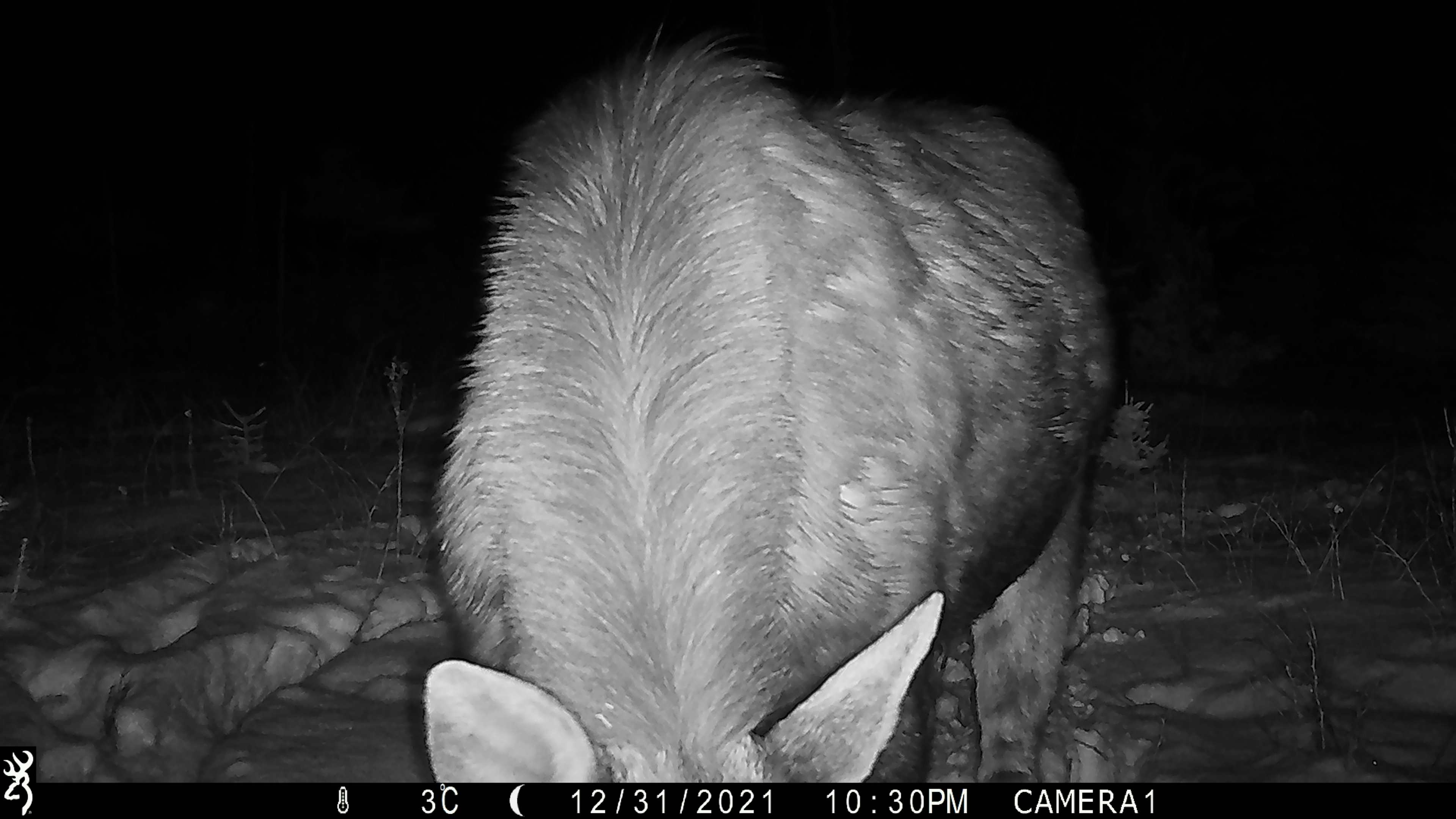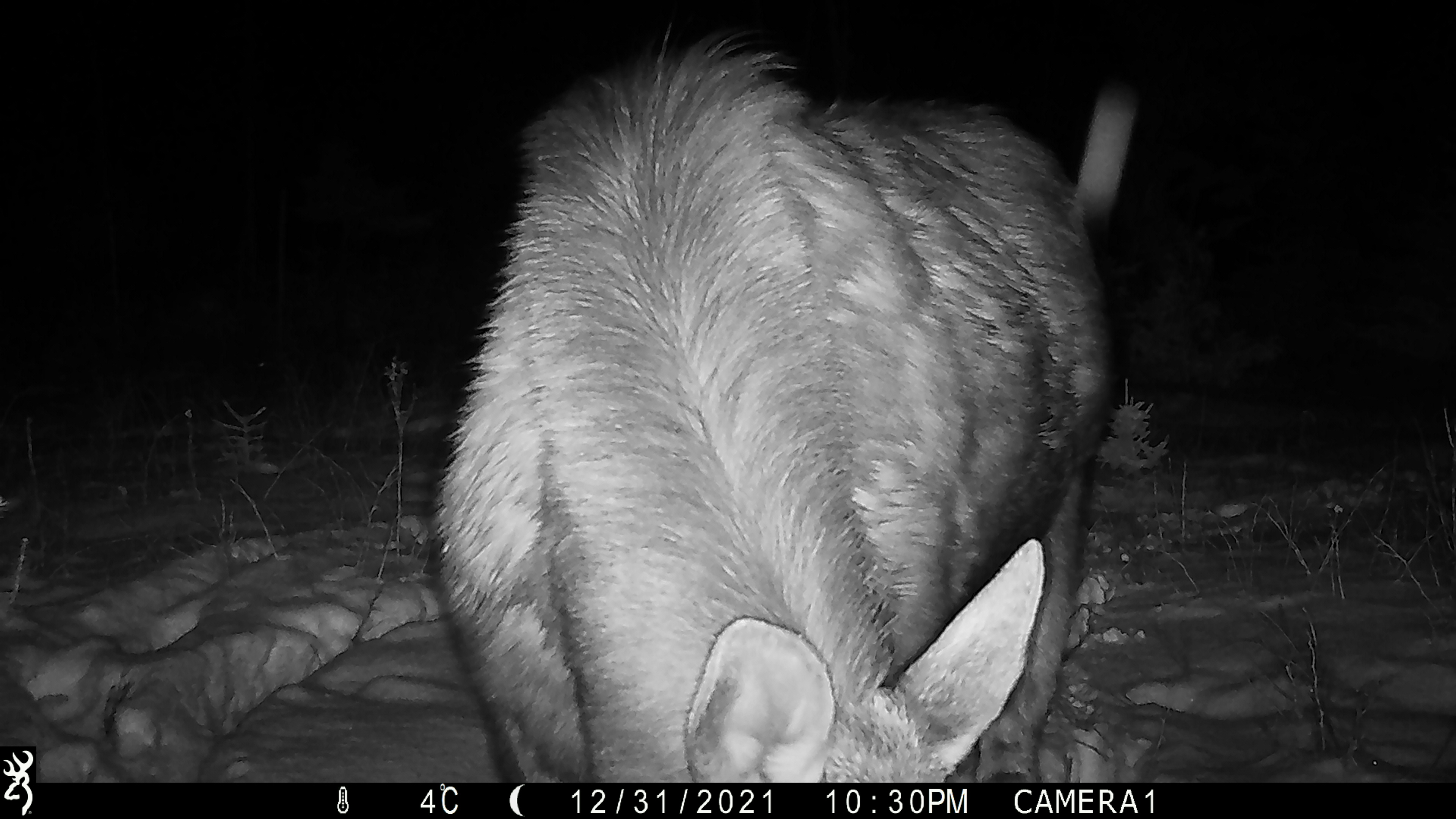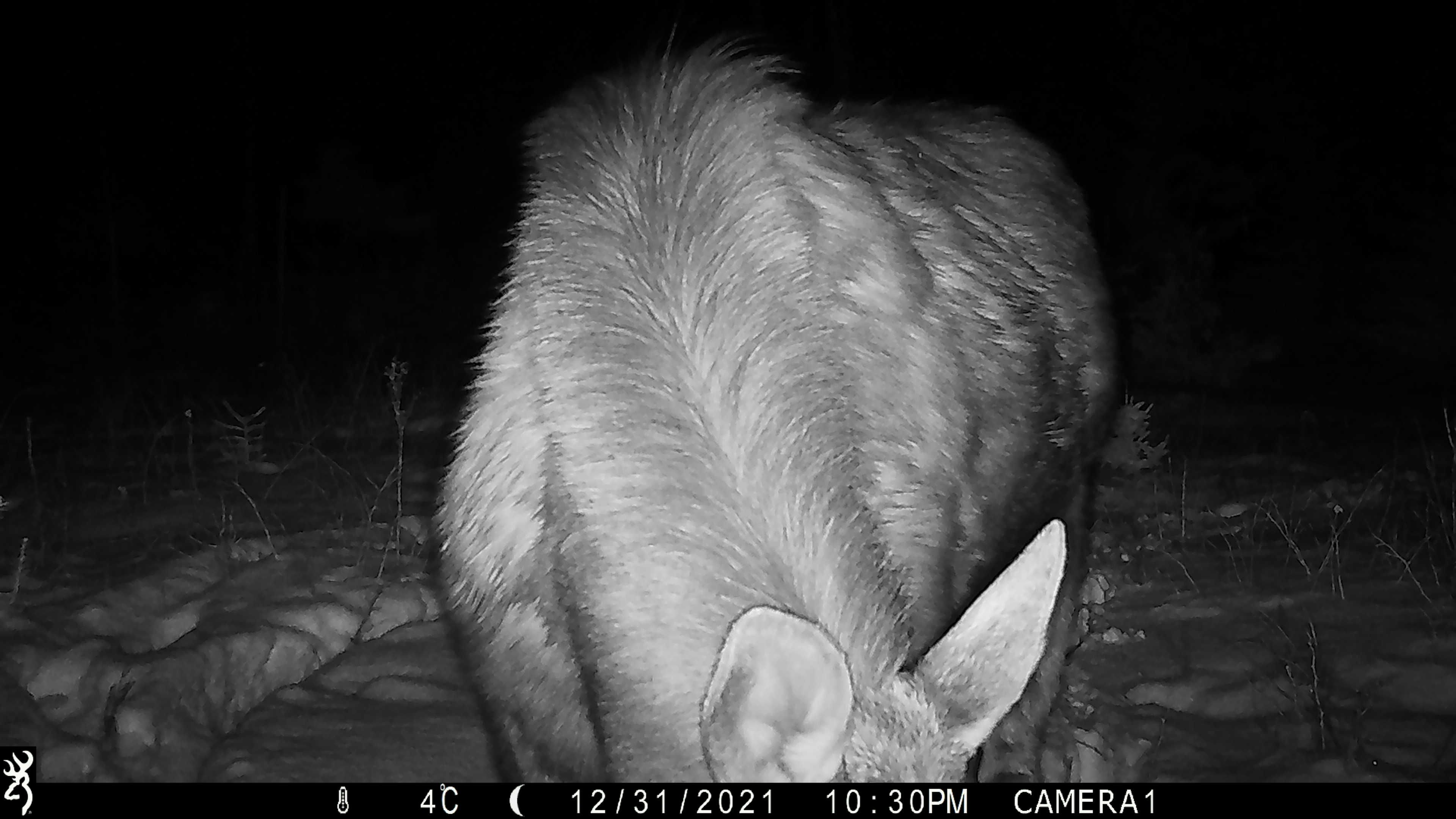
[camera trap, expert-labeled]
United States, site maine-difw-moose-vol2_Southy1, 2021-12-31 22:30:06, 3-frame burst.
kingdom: Animalia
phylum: Chordata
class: Mammalia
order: Artiodactyla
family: Cervidae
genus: Alces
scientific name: Alces alces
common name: moose